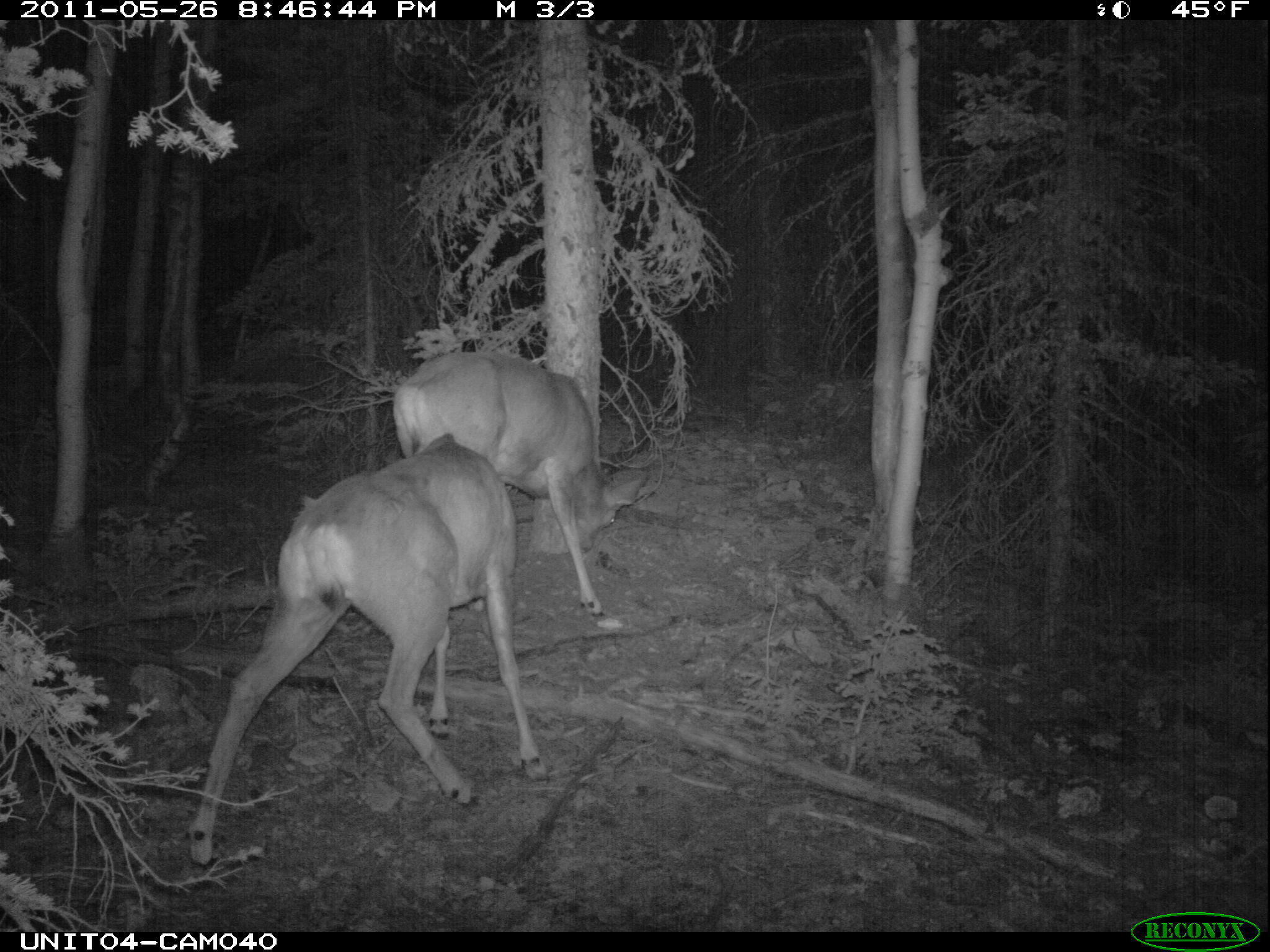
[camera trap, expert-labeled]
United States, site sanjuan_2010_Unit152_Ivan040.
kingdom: Animalia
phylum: Chordata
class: Mammalia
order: Artiodactyla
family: Cervidae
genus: Odocoileus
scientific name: Odocoileus hemionus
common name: mule deer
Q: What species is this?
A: Odocoileus hemionus (mule deer).